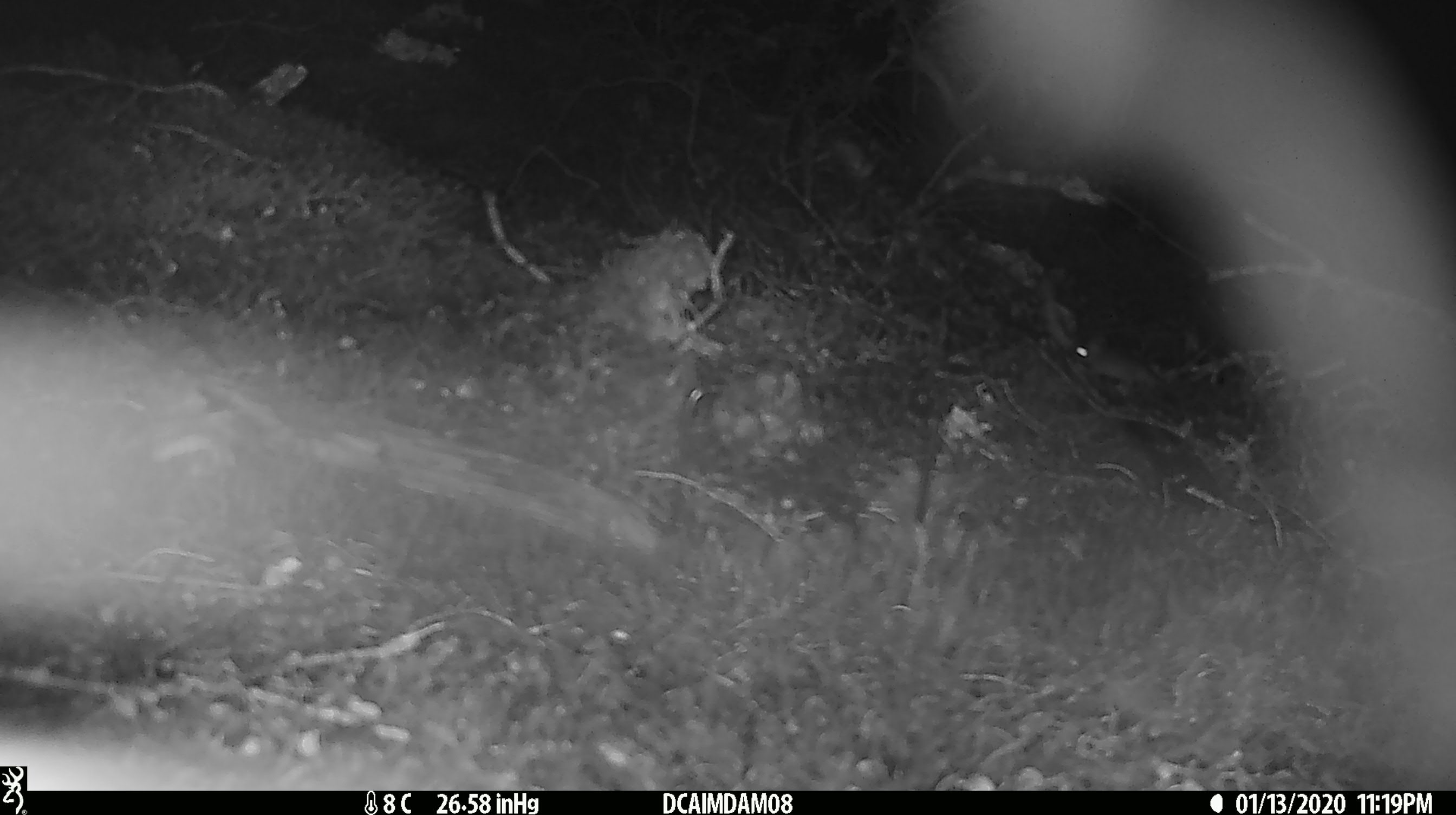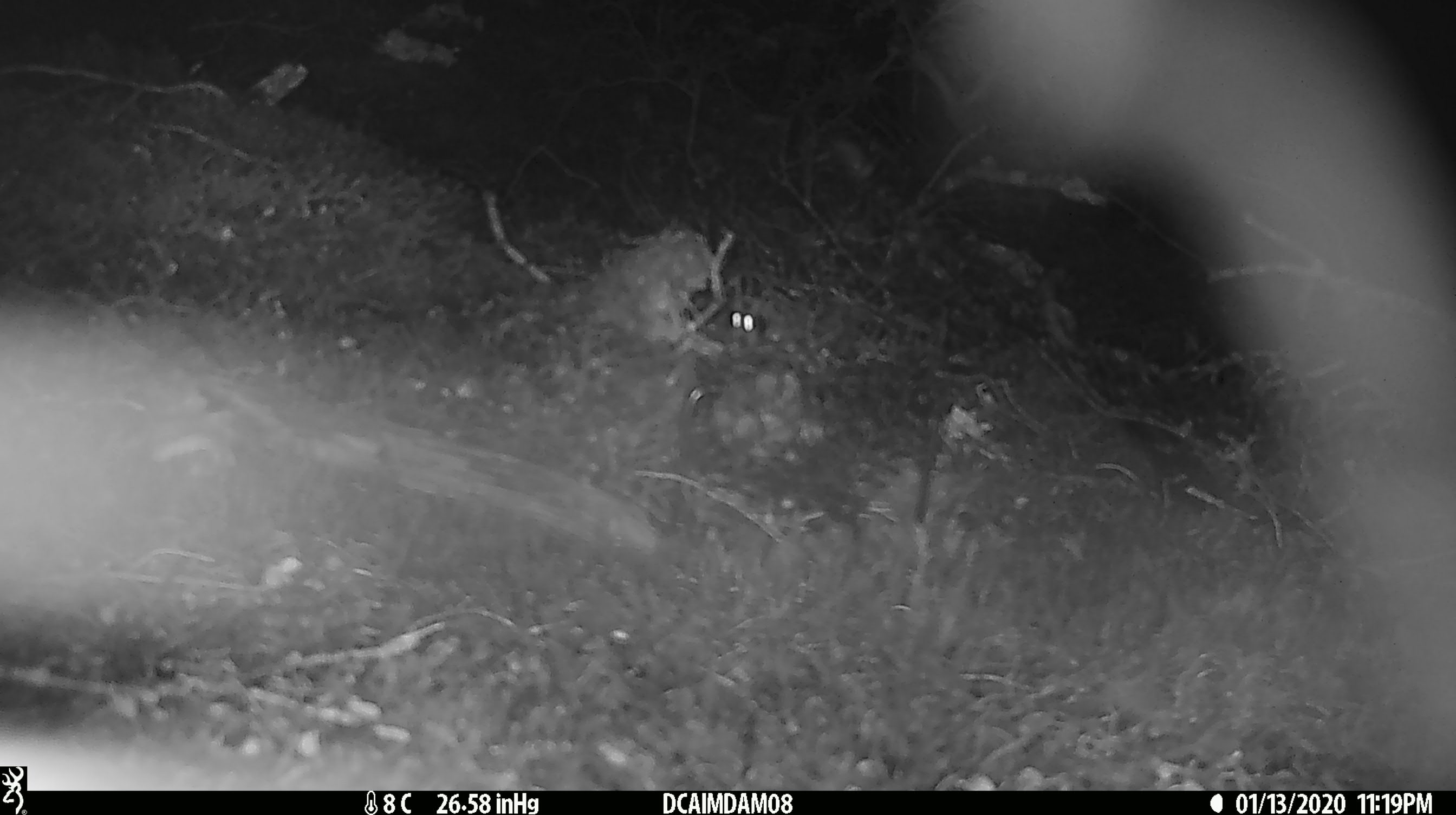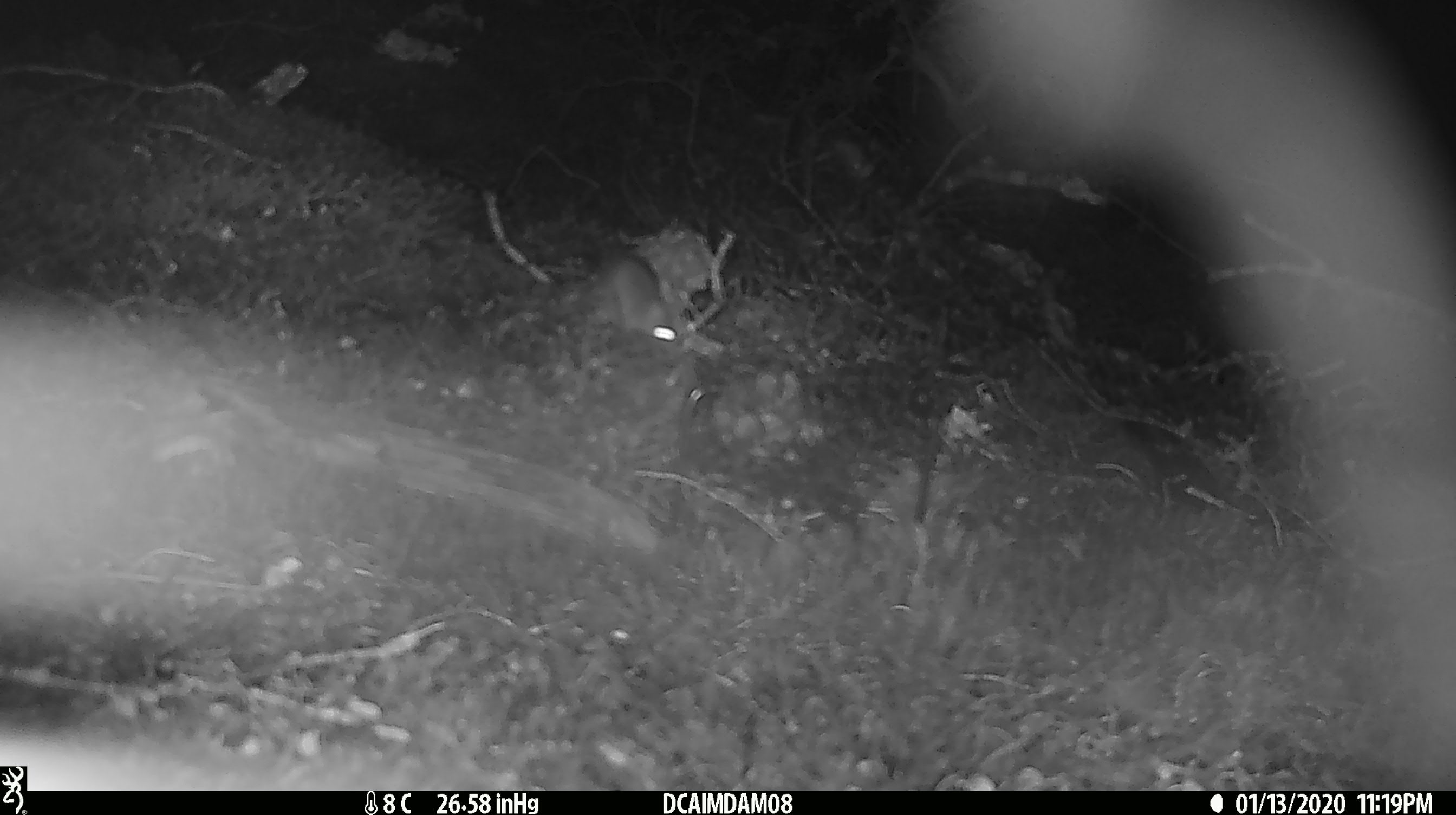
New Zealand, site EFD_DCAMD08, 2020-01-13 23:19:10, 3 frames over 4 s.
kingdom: Animalia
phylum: Chordata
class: Mammalia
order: Rodentia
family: Muridae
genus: Mus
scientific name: Mus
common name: mouse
Mouse (Mus).